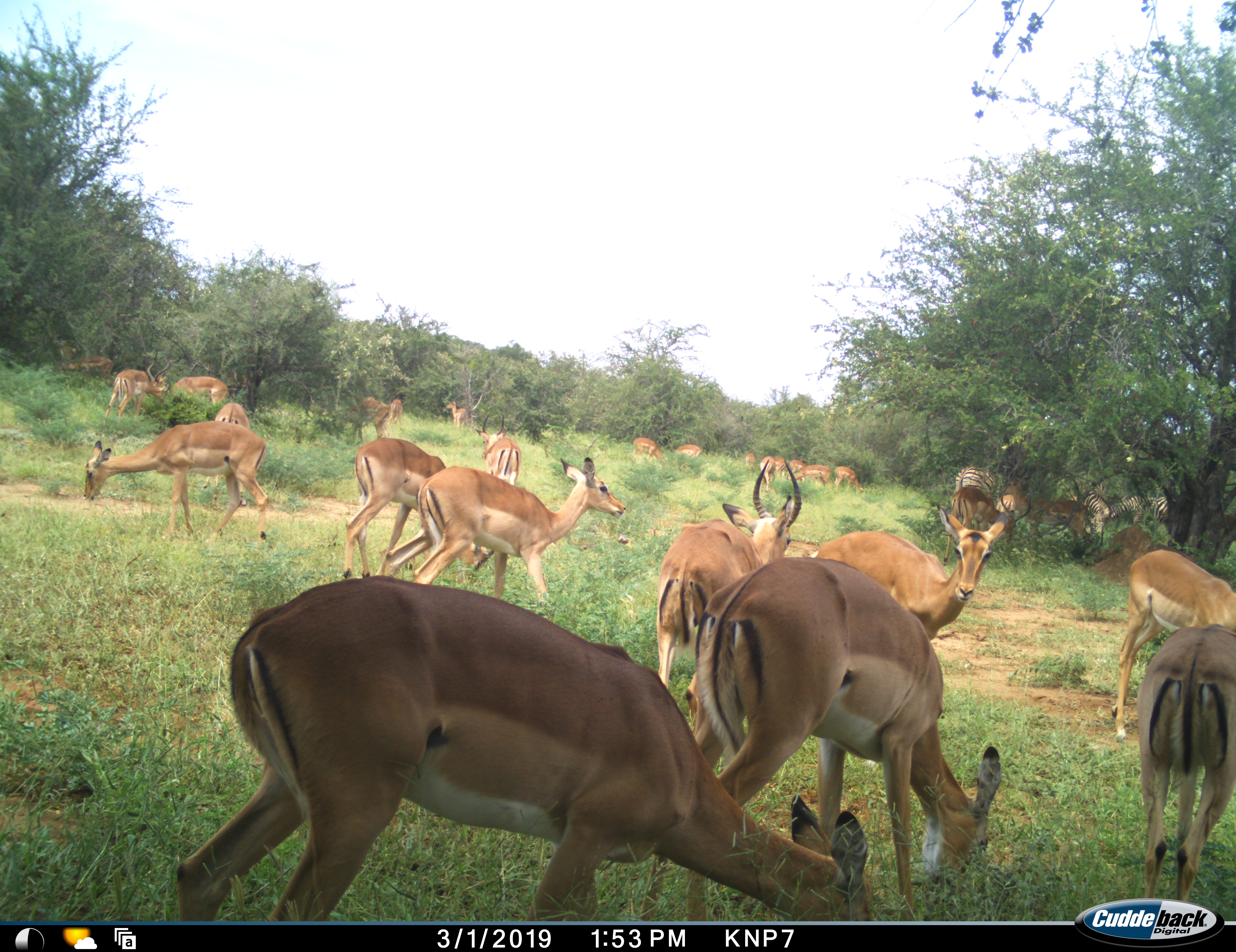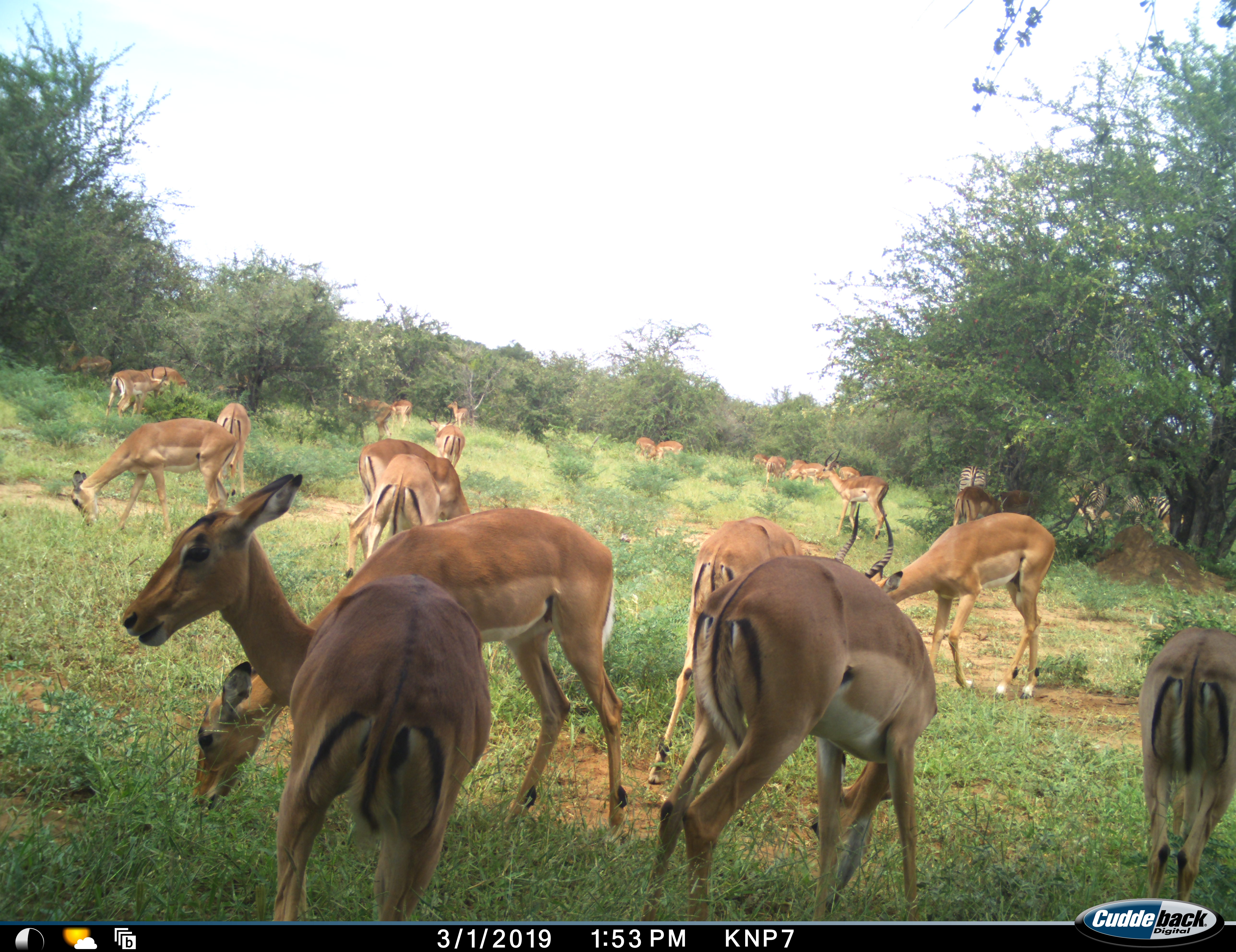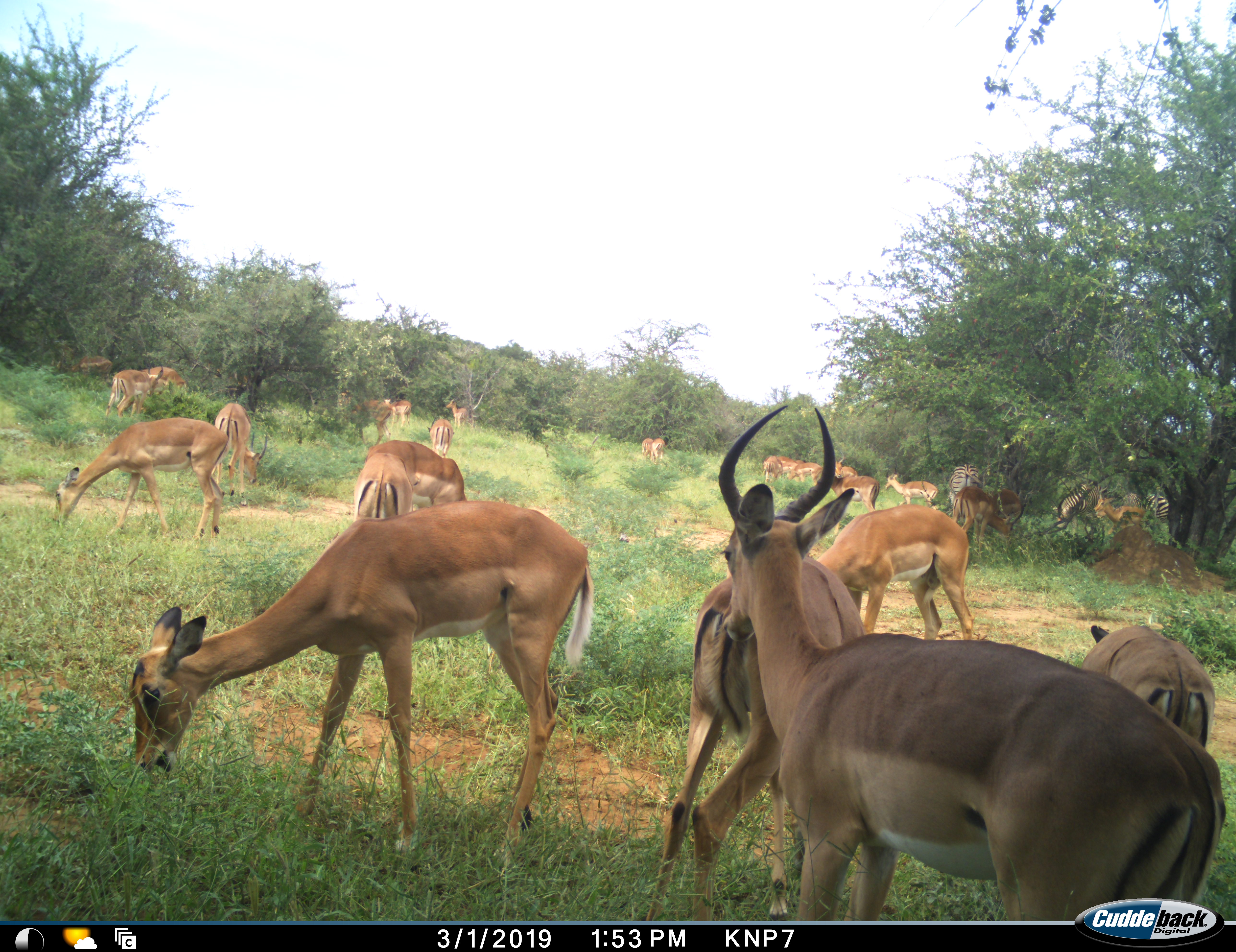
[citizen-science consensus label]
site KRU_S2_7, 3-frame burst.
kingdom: Animalia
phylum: Chordata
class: Mammalia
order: Artiodactyla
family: Bovidae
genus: Aepyceros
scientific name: Aepyceros melampus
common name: impala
Impala (Aepyceros melampus), count 11-50. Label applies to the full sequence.